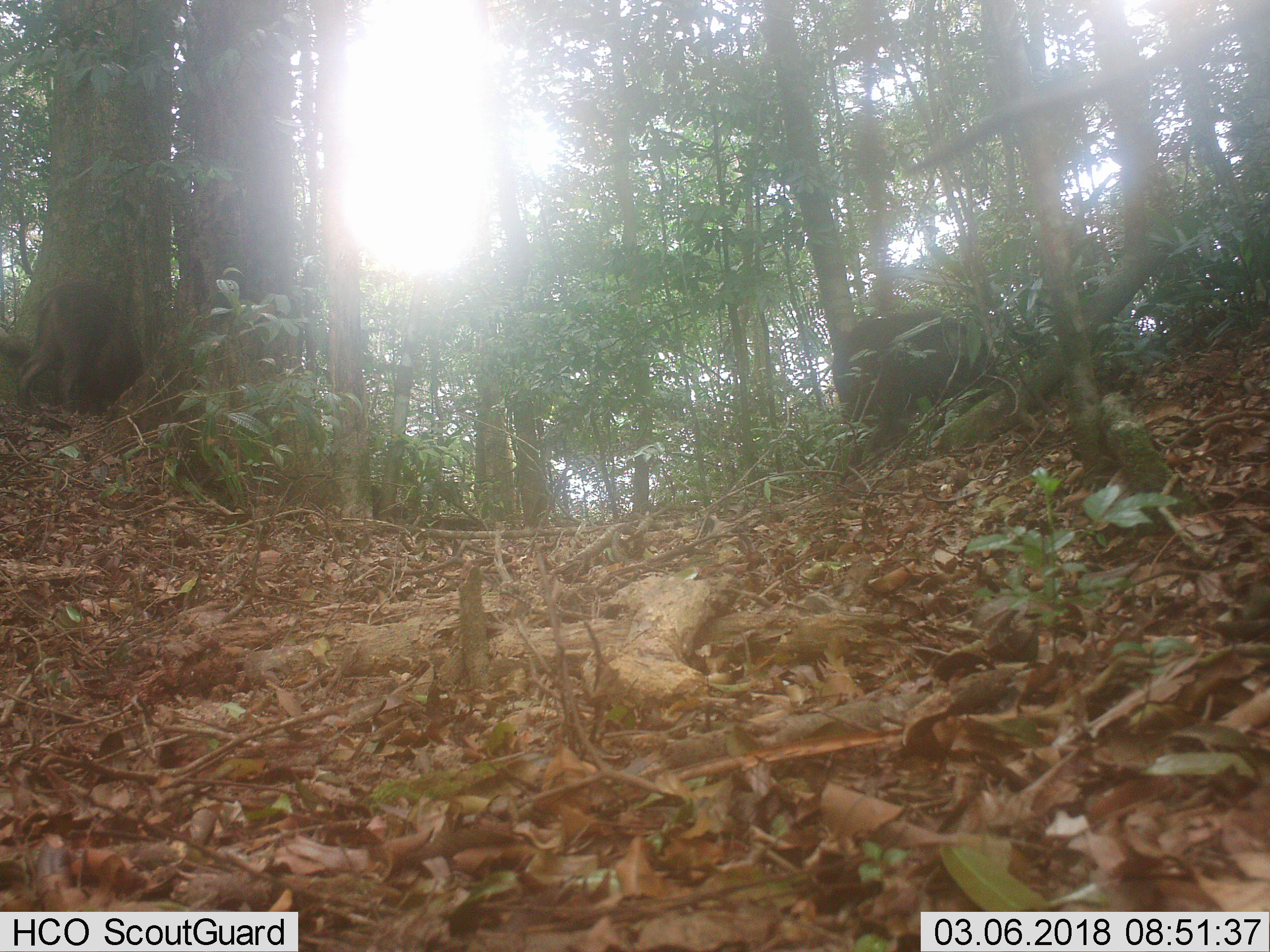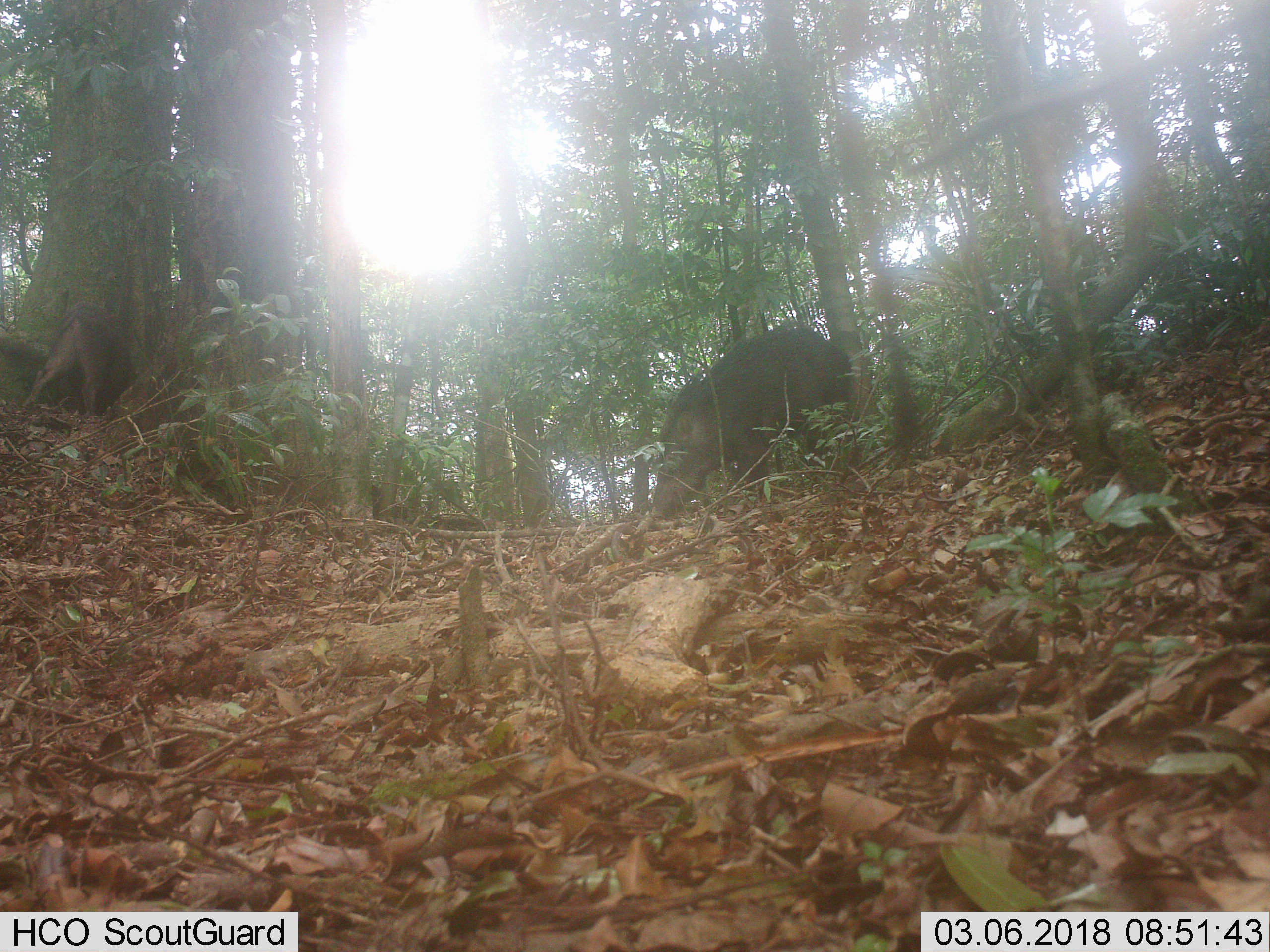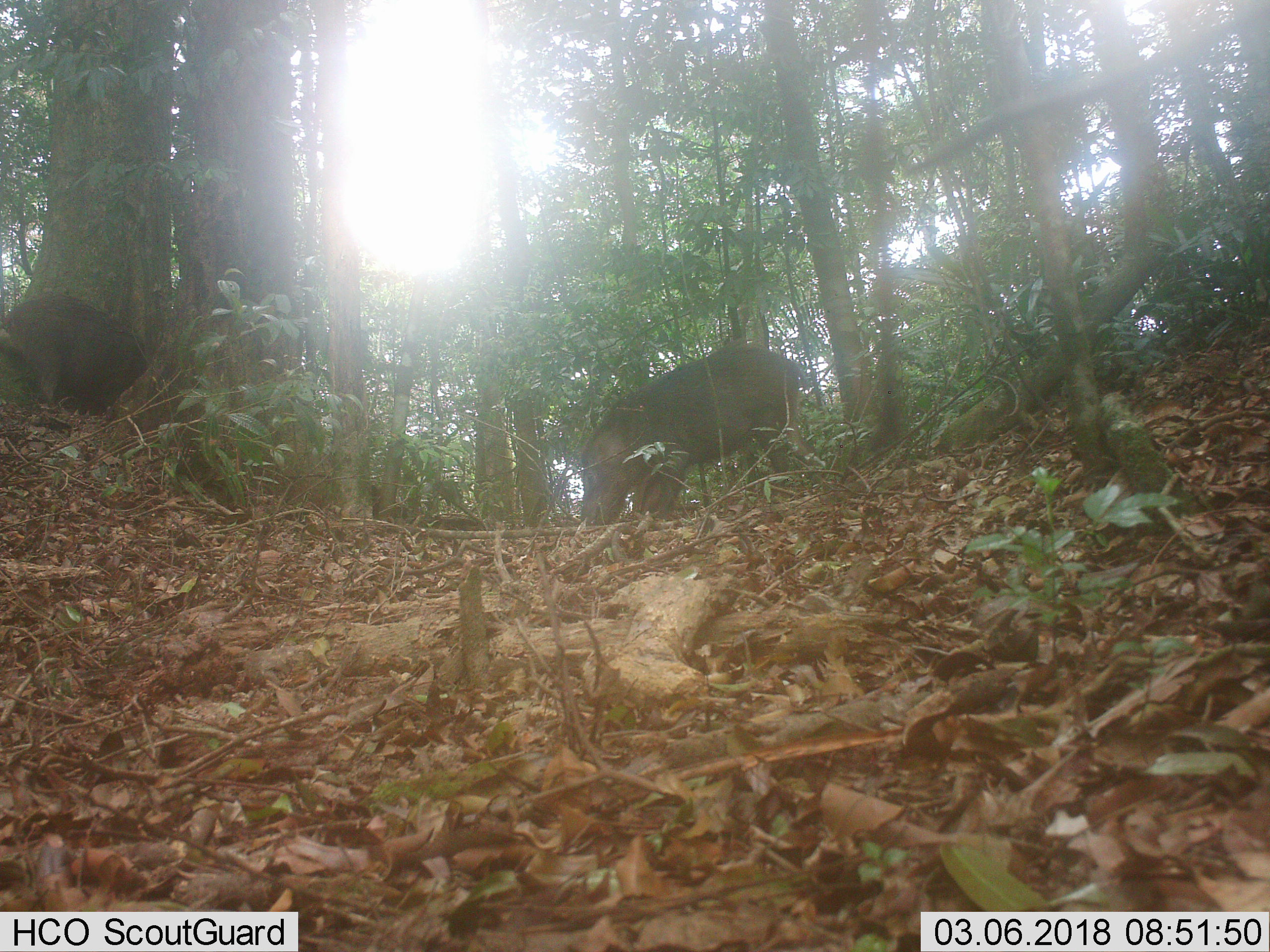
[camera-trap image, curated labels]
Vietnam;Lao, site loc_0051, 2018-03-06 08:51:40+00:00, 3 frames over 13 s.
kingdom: Animalia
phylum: Chordata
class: Mammalia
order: Artiodactyla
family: Suidae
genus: Sus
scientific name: Sus scrofa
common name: eurasian wild pig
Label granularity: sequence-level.